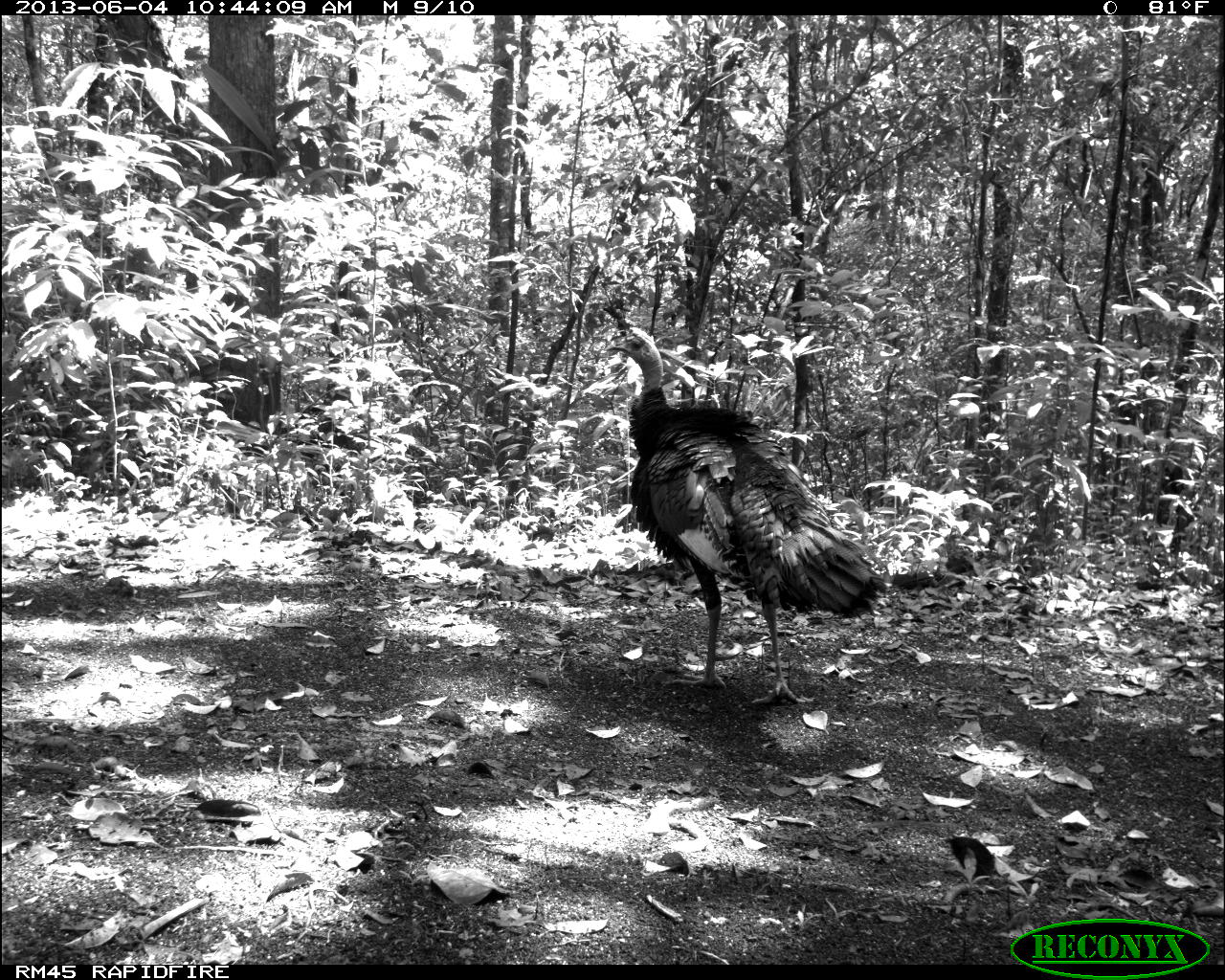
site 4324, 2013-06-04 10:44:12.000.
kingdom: Animalia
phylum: Chordata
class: Aves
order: Galliformes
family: Phasianidae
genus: Meleagris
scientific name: Meleagris ocellata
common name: ocellated turkey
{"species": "Meleagris ocellata (ocellated turkey)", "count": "1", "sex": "male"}